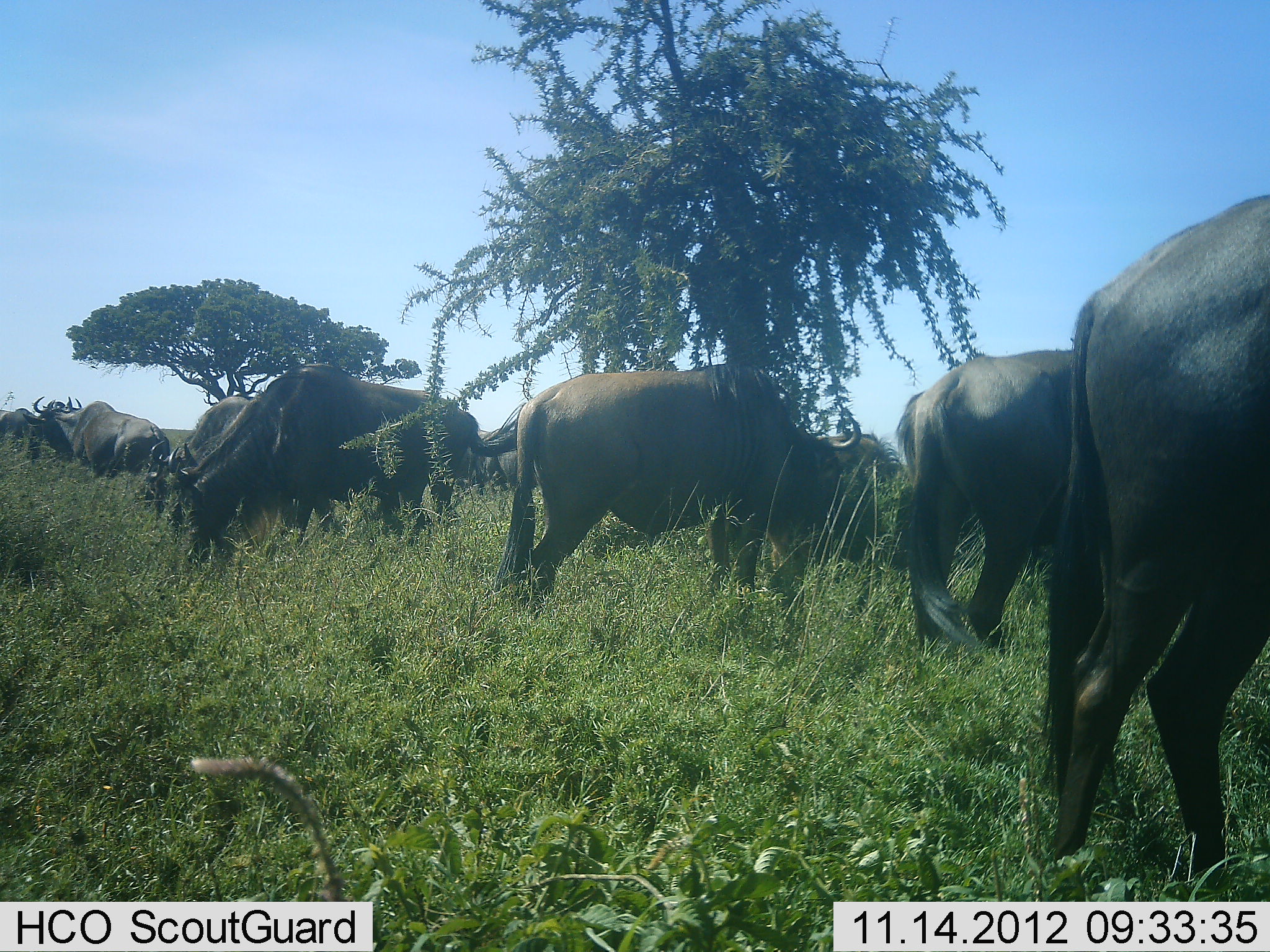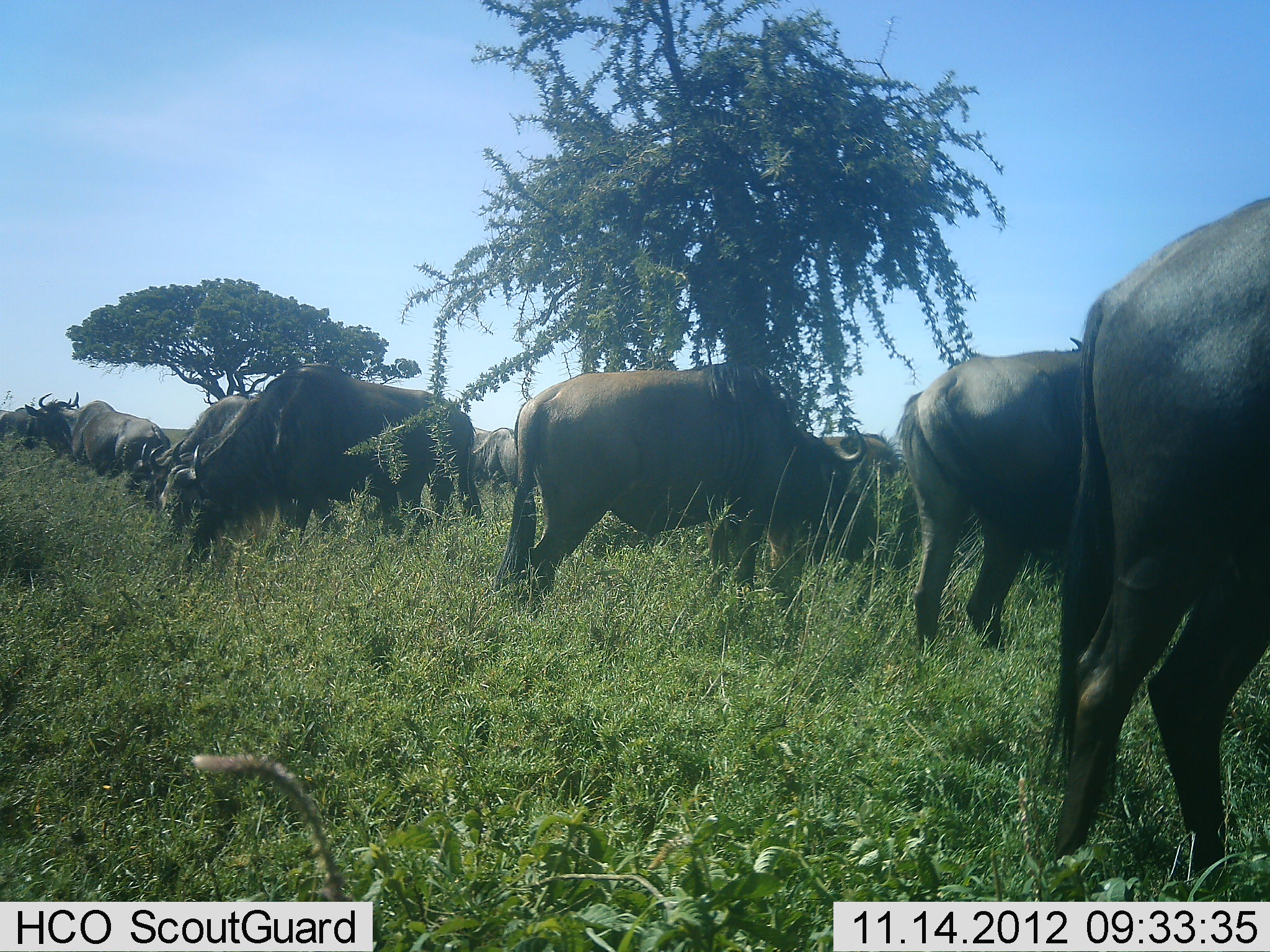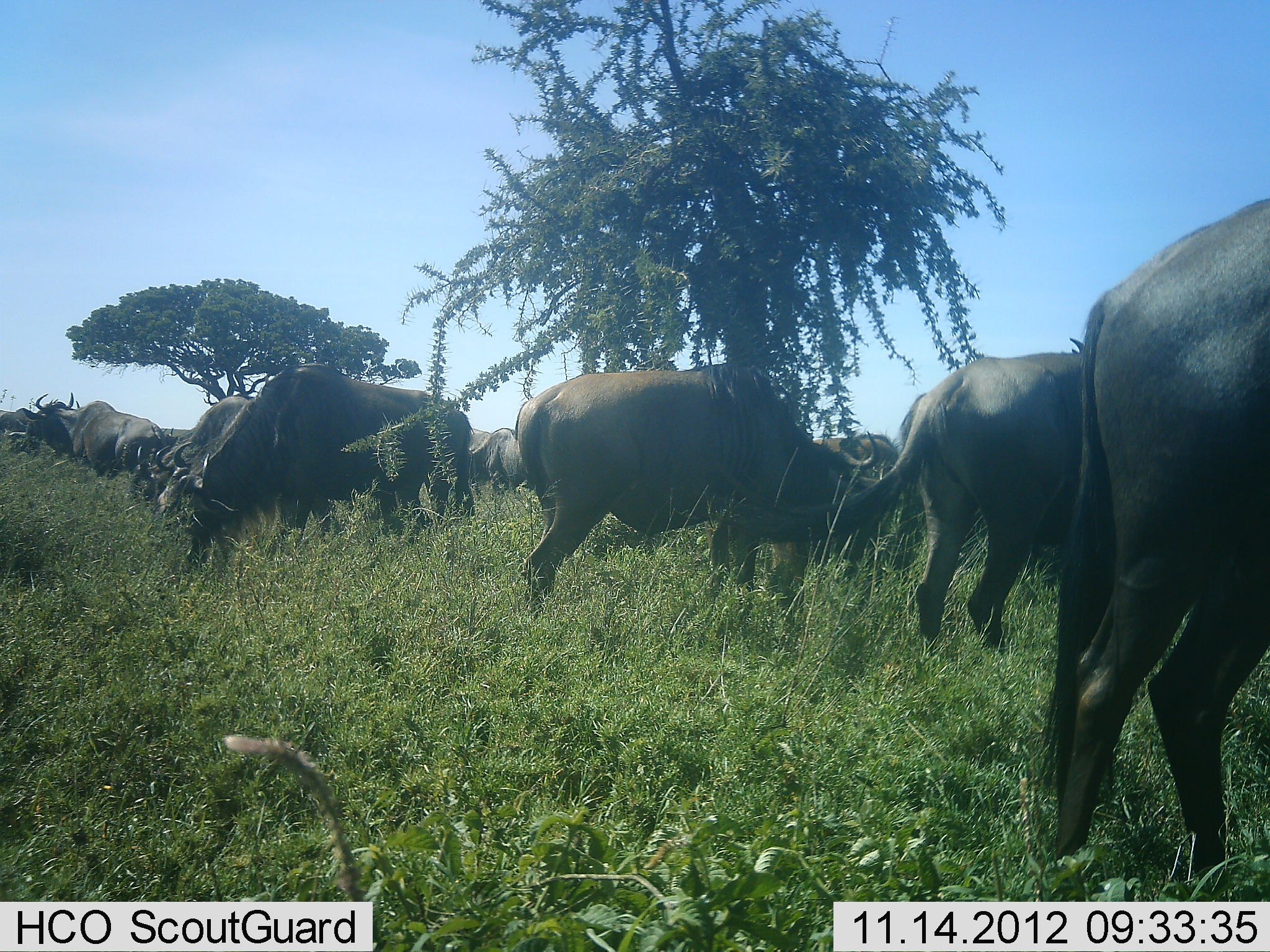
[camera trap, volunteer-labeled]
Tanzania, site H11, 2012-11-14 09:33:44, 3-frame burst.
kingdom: Animalia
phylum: Chordata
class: Mammalia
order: Artiodactyla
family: Bovidae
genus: Connochaetes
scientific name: Connochaetes taurinus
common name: blue wildebeest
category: wildebeest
Wildebeest (blue wildebeest) (Connochaetes taurinus), count 10. Behavior (volunteer vote fractions): standing 60%, resting 0%, moving 0%, interacting 0%. Young present (vote fraction): 0%. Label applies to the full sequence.